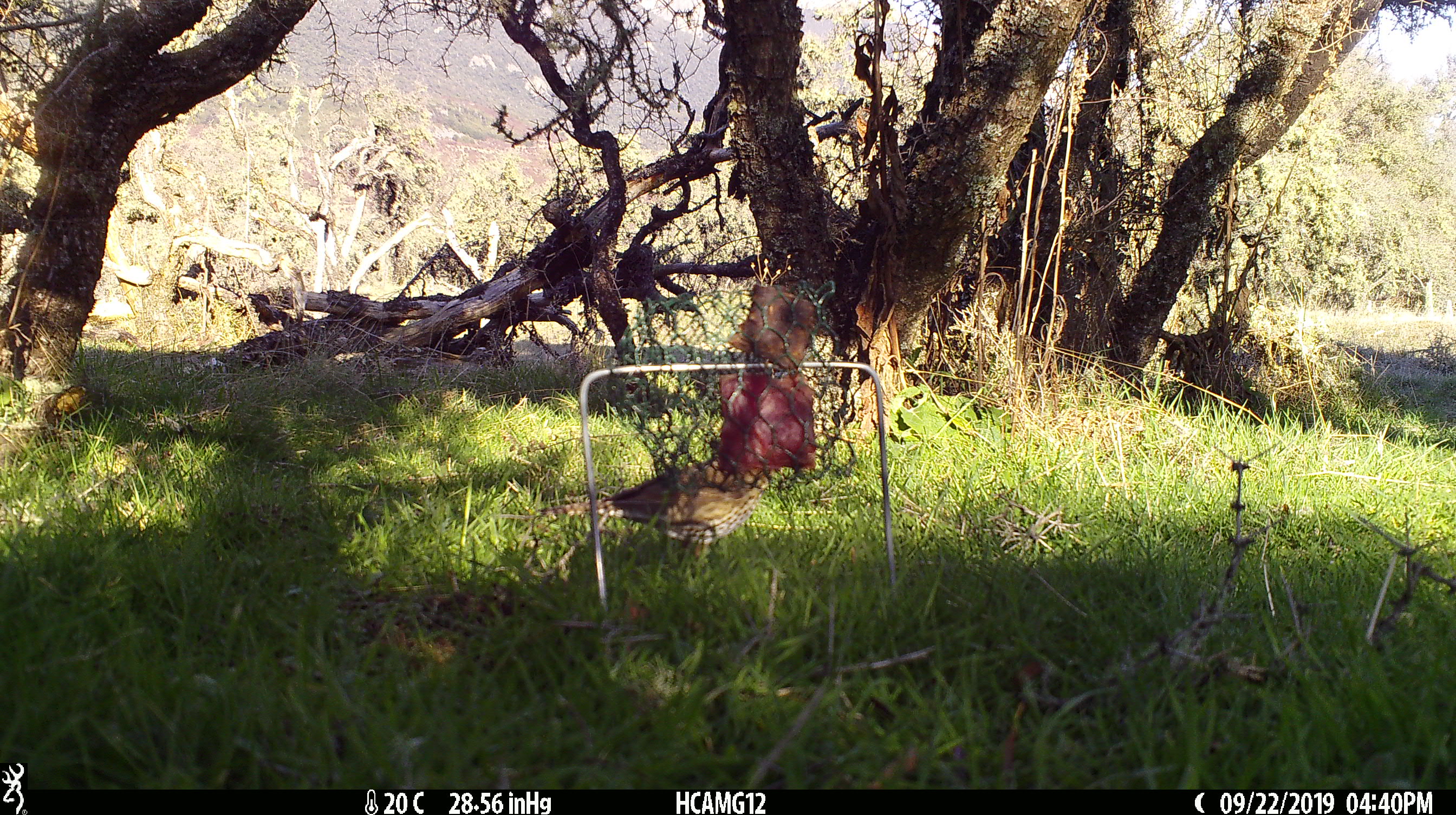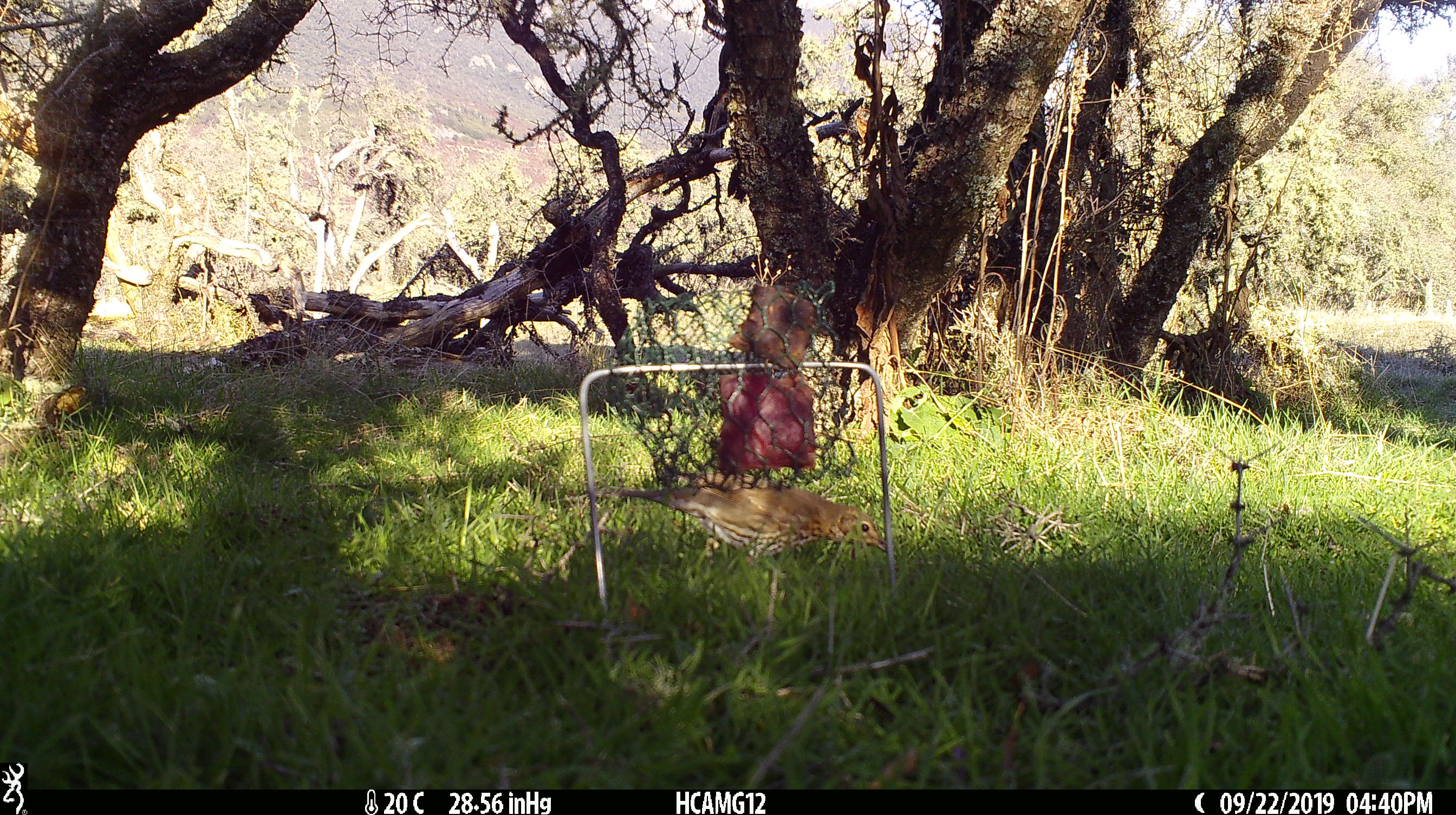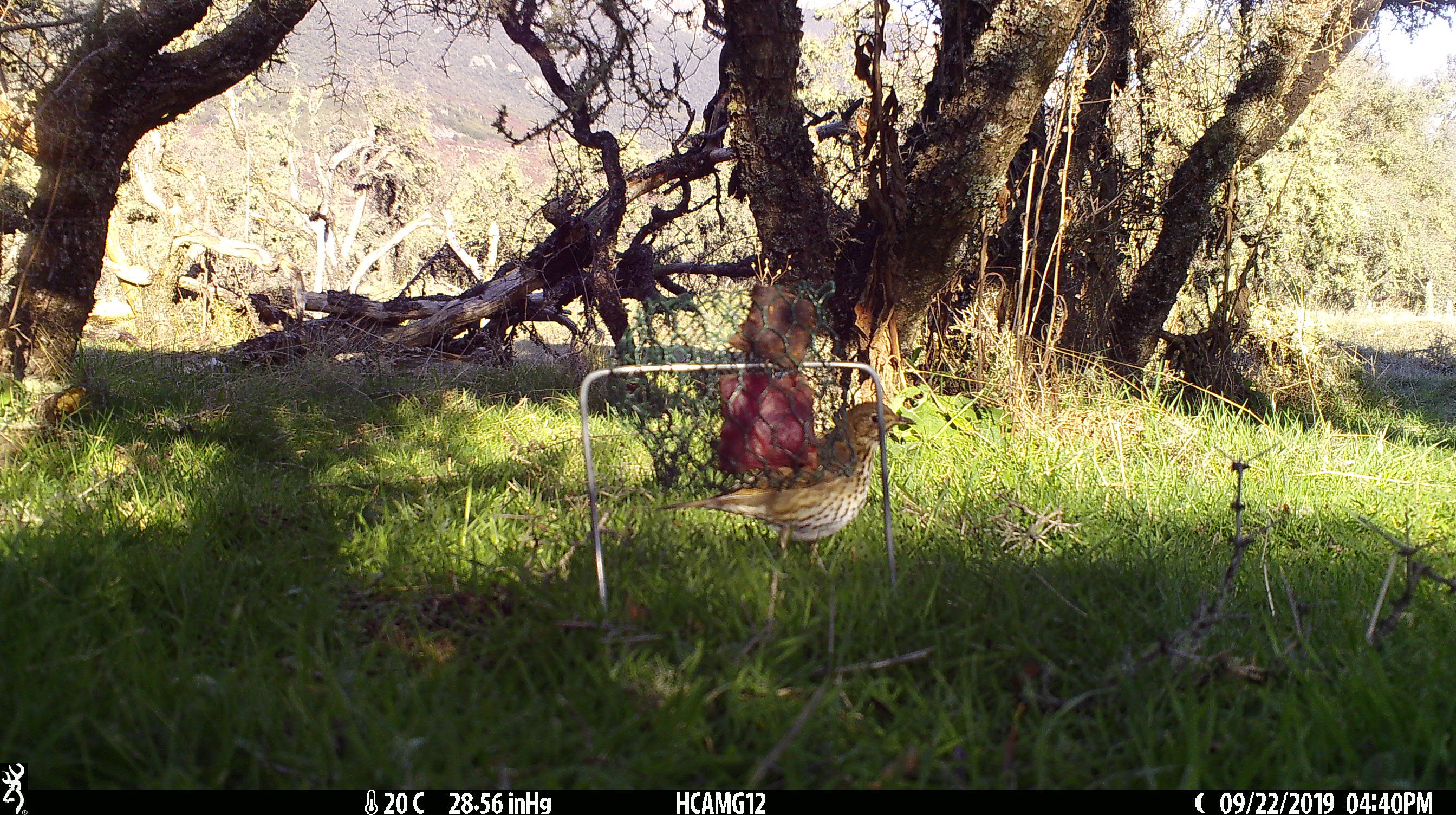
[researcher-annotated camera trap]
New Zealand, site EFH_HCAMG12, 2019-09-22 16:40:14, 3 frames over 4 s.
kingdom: Animalia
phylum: Chordata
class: Aves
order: Passeriformes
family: Turdidae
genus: Turdus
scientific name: Turdus philomelos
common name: song thrush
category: thrush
Thrush (song thrush) (Turdus philomelos).